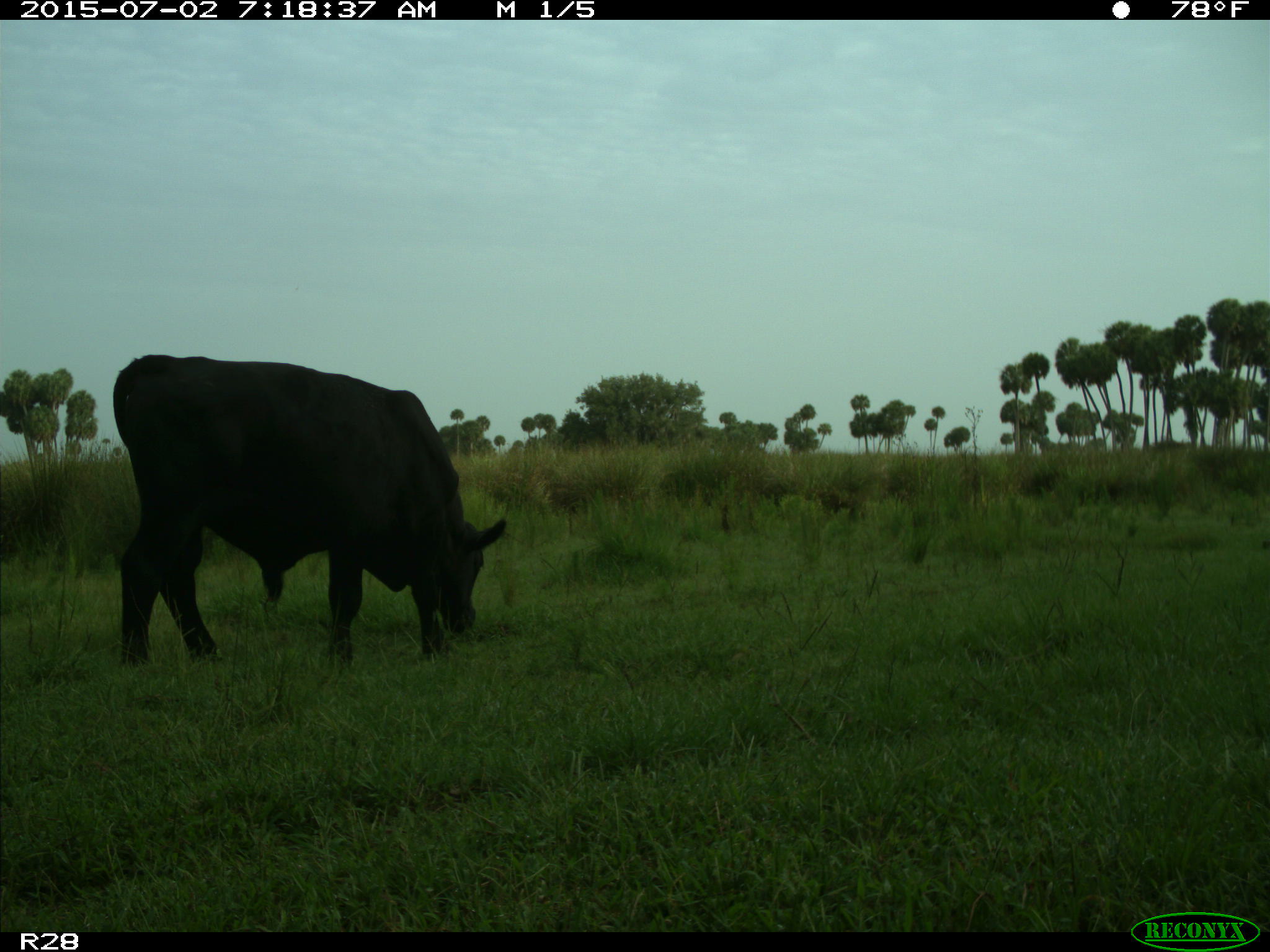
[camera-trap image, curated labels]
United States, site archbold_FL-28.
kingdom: Animalia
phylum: Chordata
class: Mammalia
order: Artiodactyla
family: Bovidae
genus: Bos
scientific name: Bos taurus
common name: domestic cow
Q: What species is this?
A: Bos taurus (domestic cow).